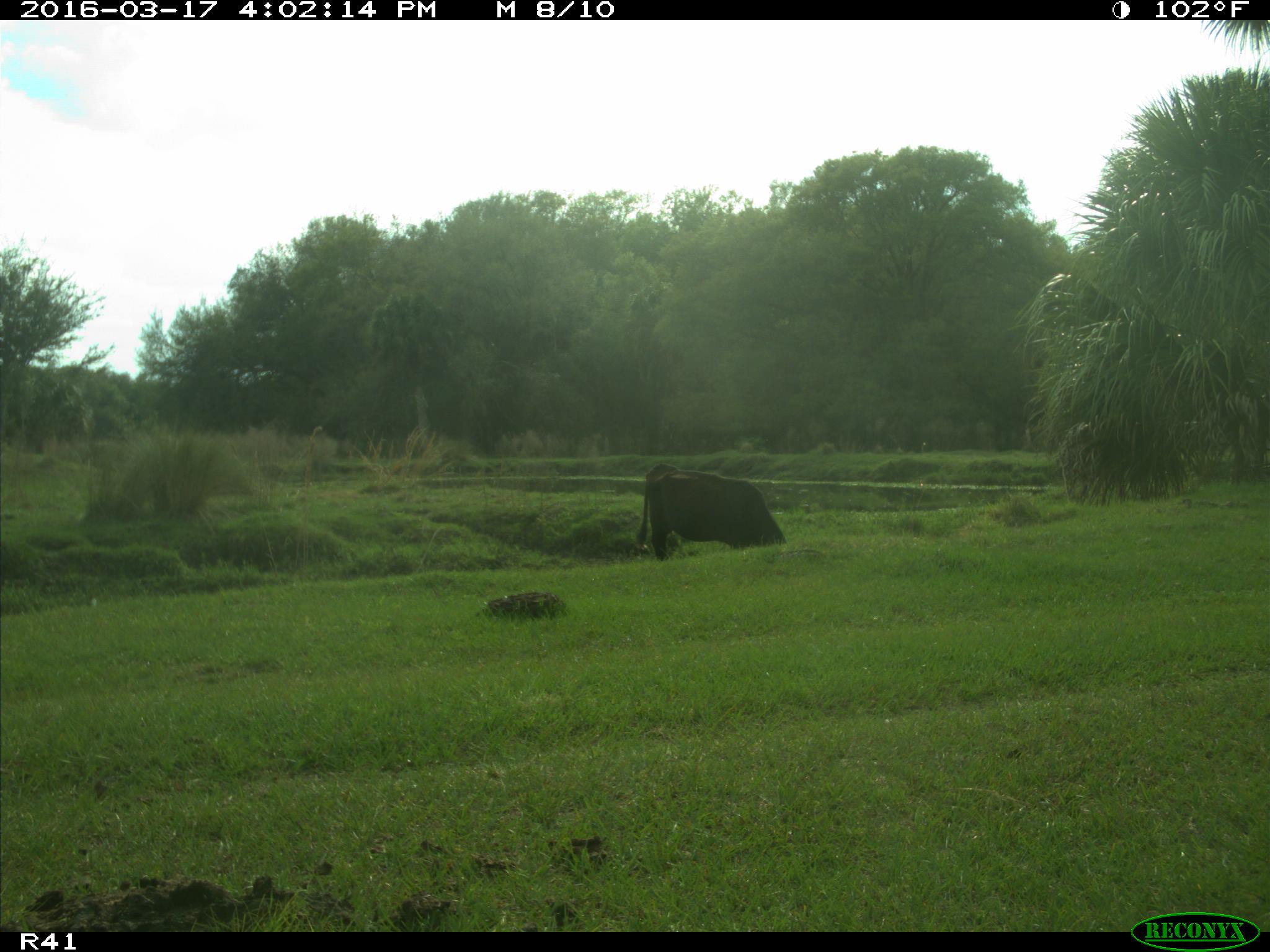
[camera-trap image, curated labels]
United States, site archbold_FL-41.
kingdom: Animalia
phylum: Chordata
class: Mammalia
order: Artiodactyla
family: Bovidae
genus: Bos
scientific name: Bos taurus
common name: domestic cow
Bos taurus (domestic cow).